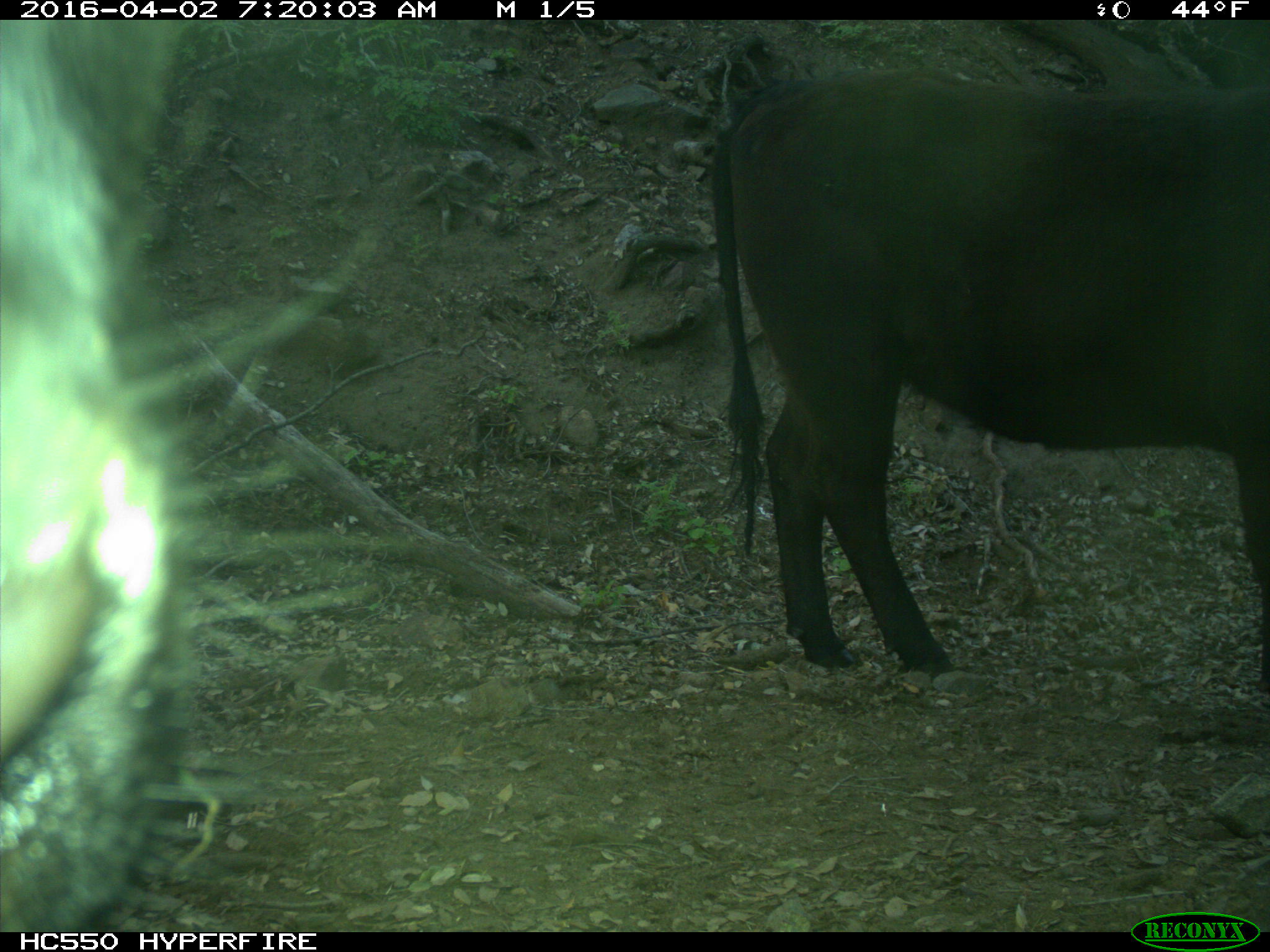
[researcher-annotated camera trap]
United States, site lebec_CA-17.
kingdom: Animalia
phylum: Chordata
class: Mammalia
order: Artiodactyla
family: Bovidae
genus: Bos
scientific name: Bos taurus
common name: domestic cow